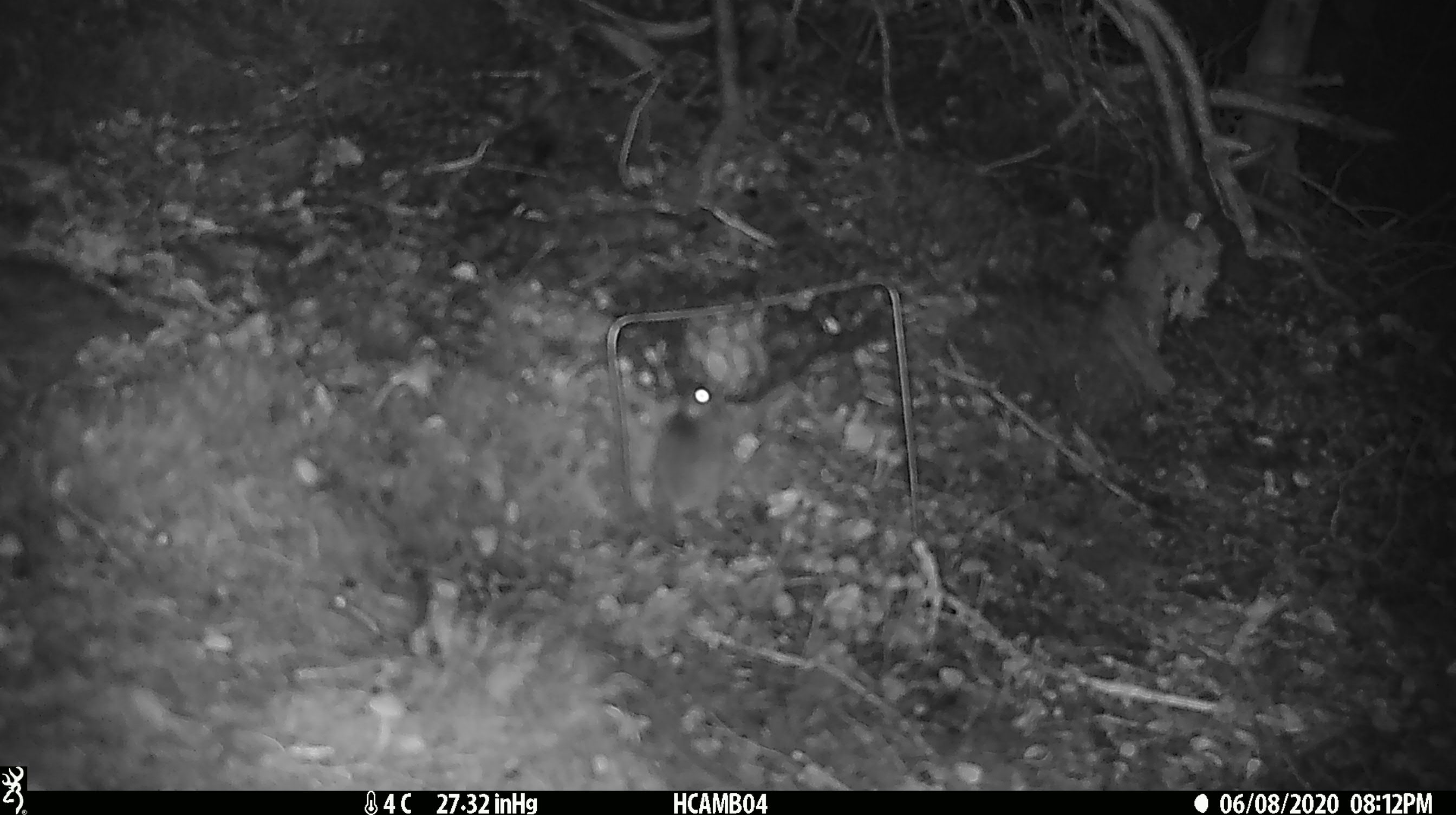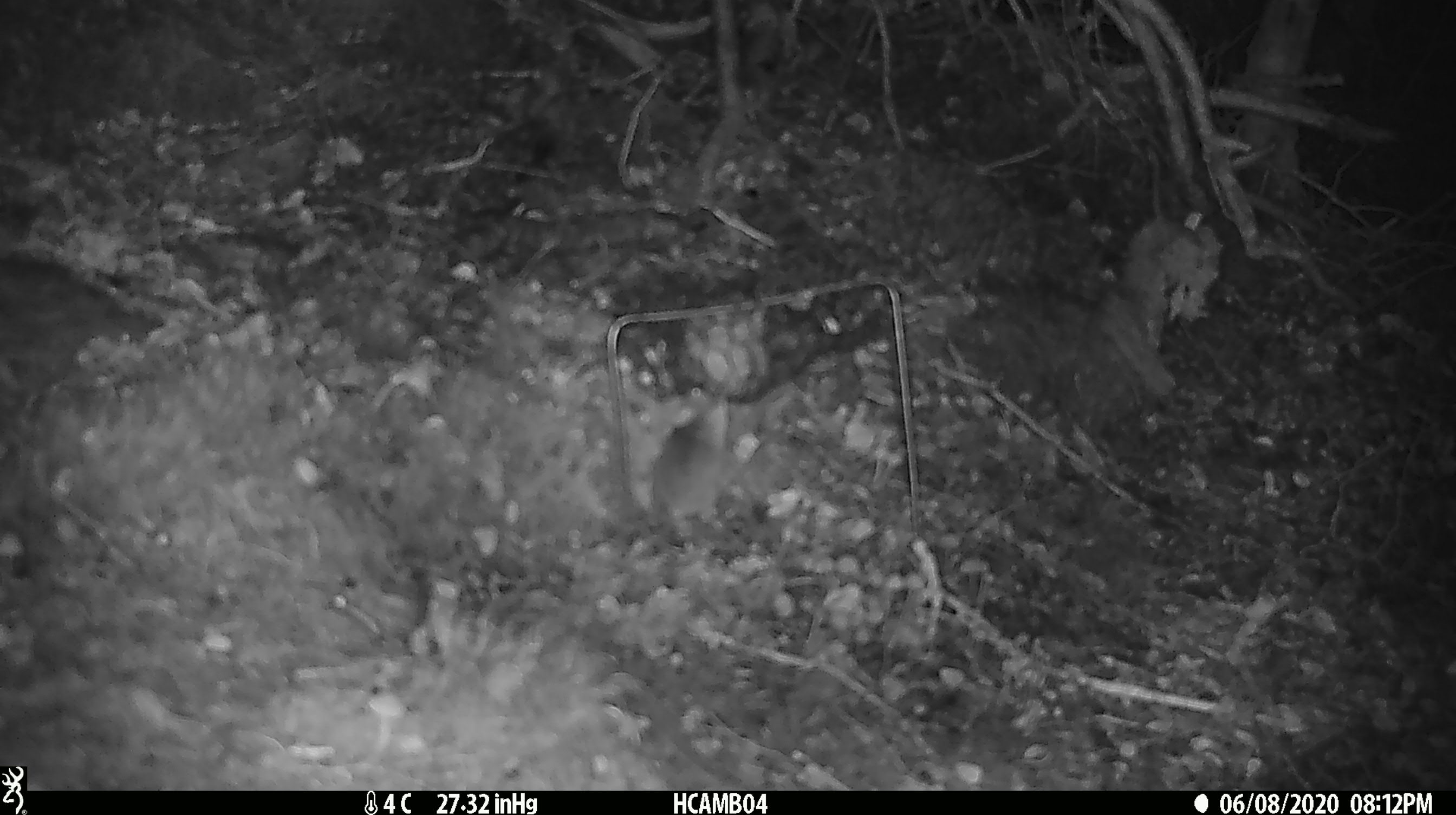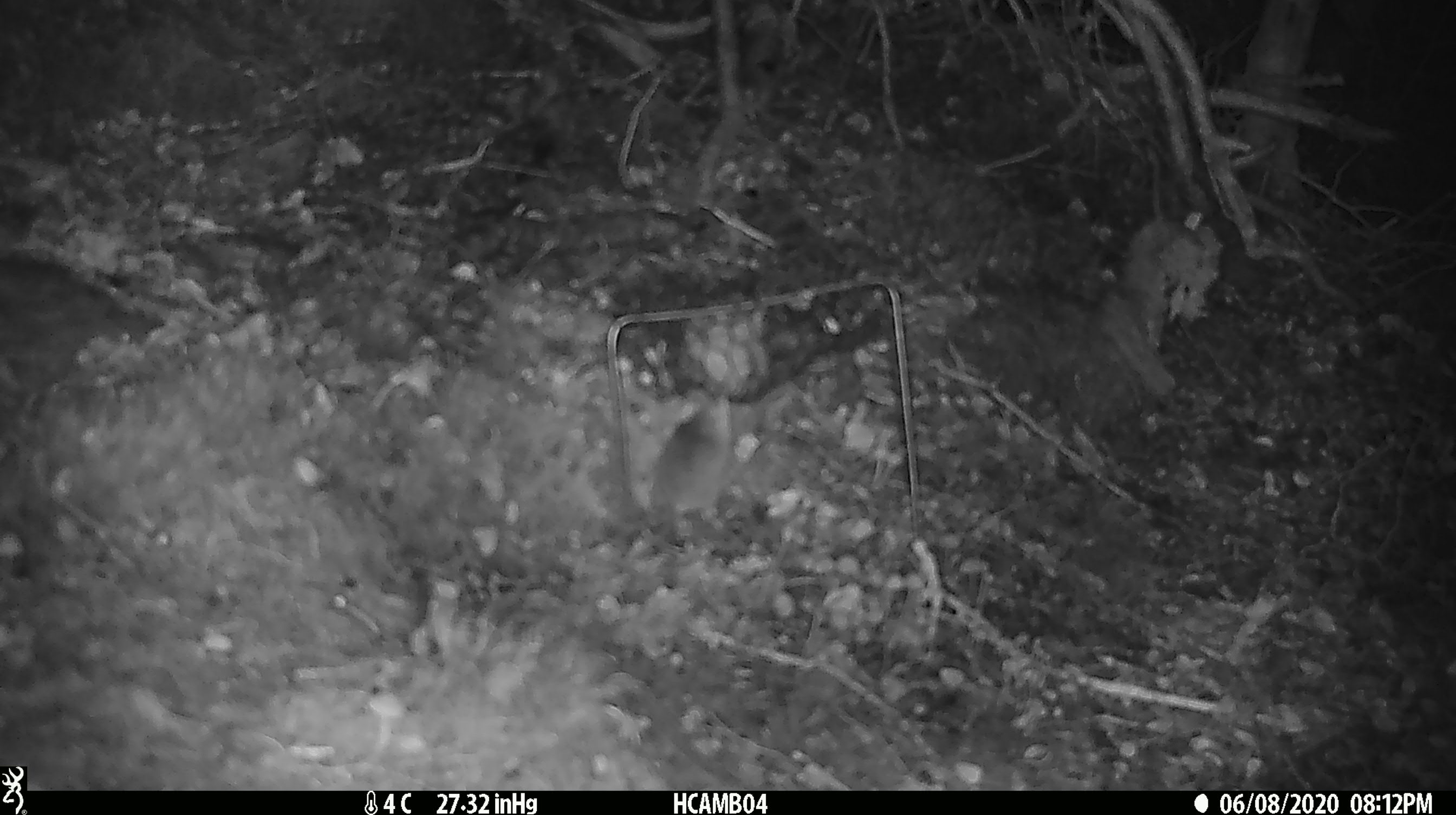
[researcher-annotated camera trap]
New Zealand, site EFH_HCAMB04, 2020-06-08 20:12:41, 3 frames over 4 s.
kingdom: Animalia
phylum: Chordata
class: Mammalia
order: Rodentia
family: Muridae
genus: Mus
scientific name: Mus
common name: mouse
Mouse (Mus).